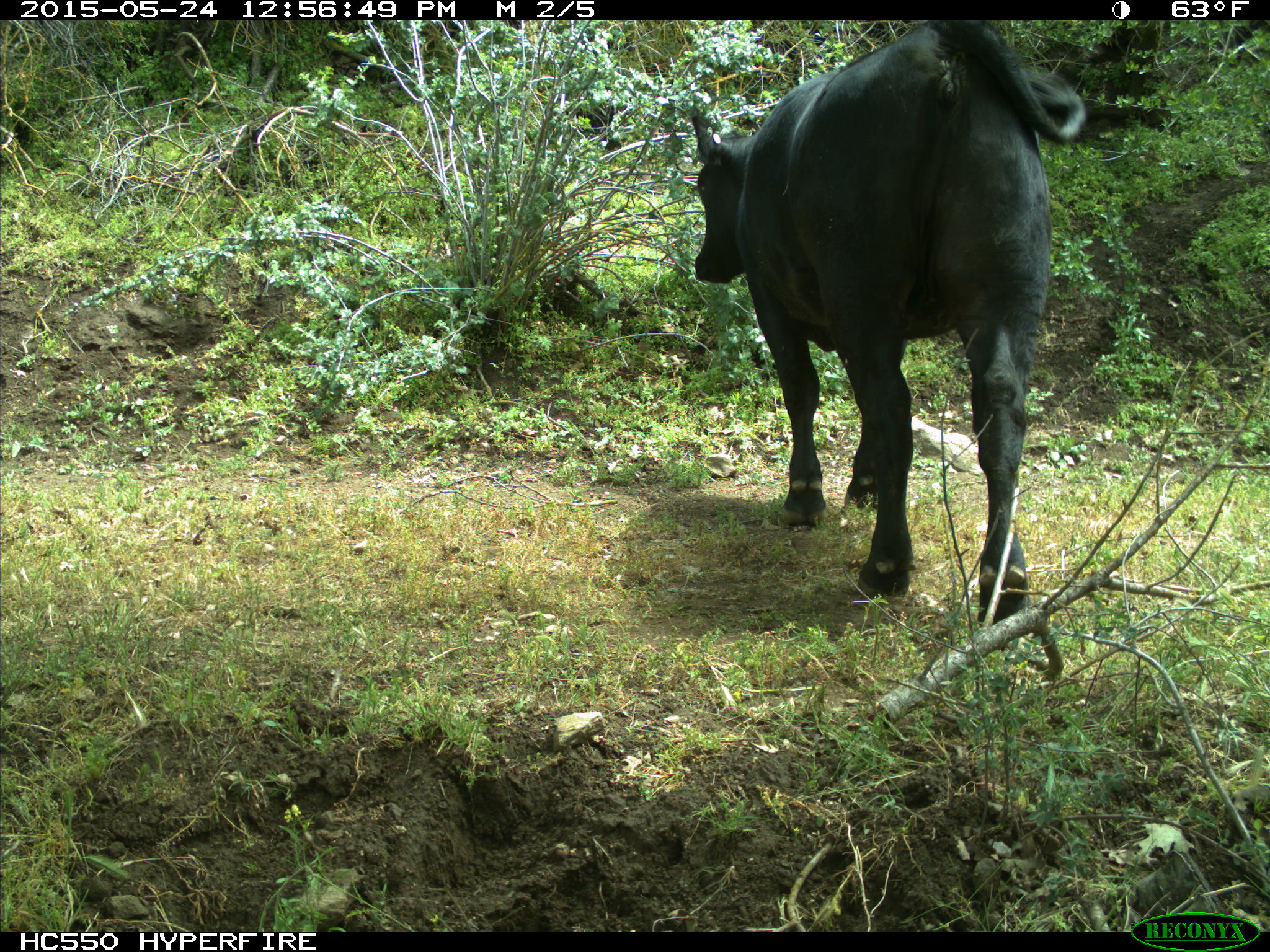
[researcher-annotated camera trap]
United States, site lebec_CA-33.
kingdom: Animalia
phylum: Chordata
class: Mammalia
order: Artiodactyla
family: Bovidae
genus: Bos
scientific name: Bos taurus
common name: domestic cow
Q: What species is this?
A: Bos taurus (domestic cow).